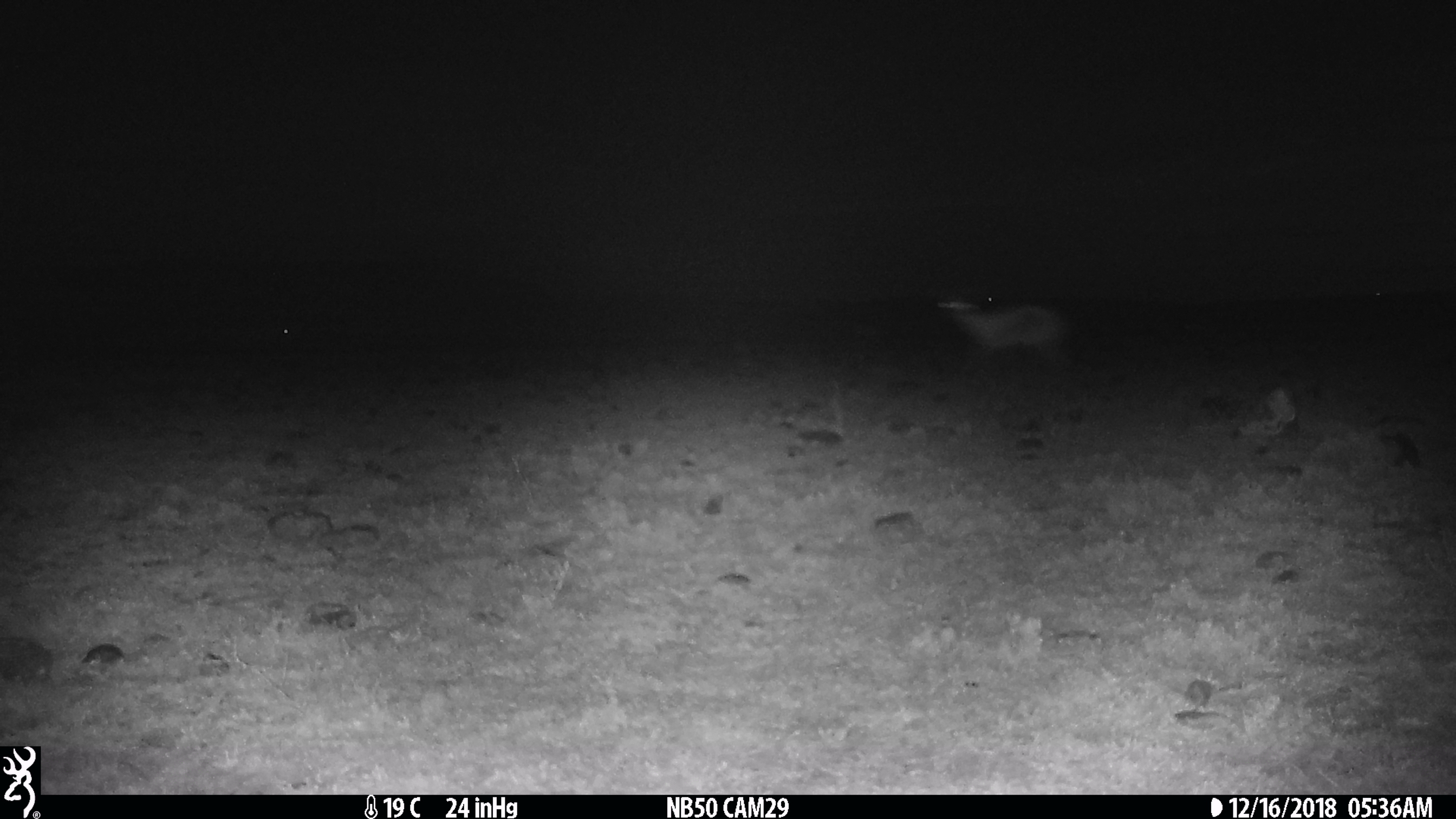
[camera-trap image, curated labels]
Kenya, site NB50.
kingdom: Animalia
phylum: Chordata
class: Mammalia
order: Artiodactyla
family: Bovidae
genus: Eudorcas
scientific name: Eudorcas thomsonii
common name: thomon's gazelle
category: gazelle thomsons